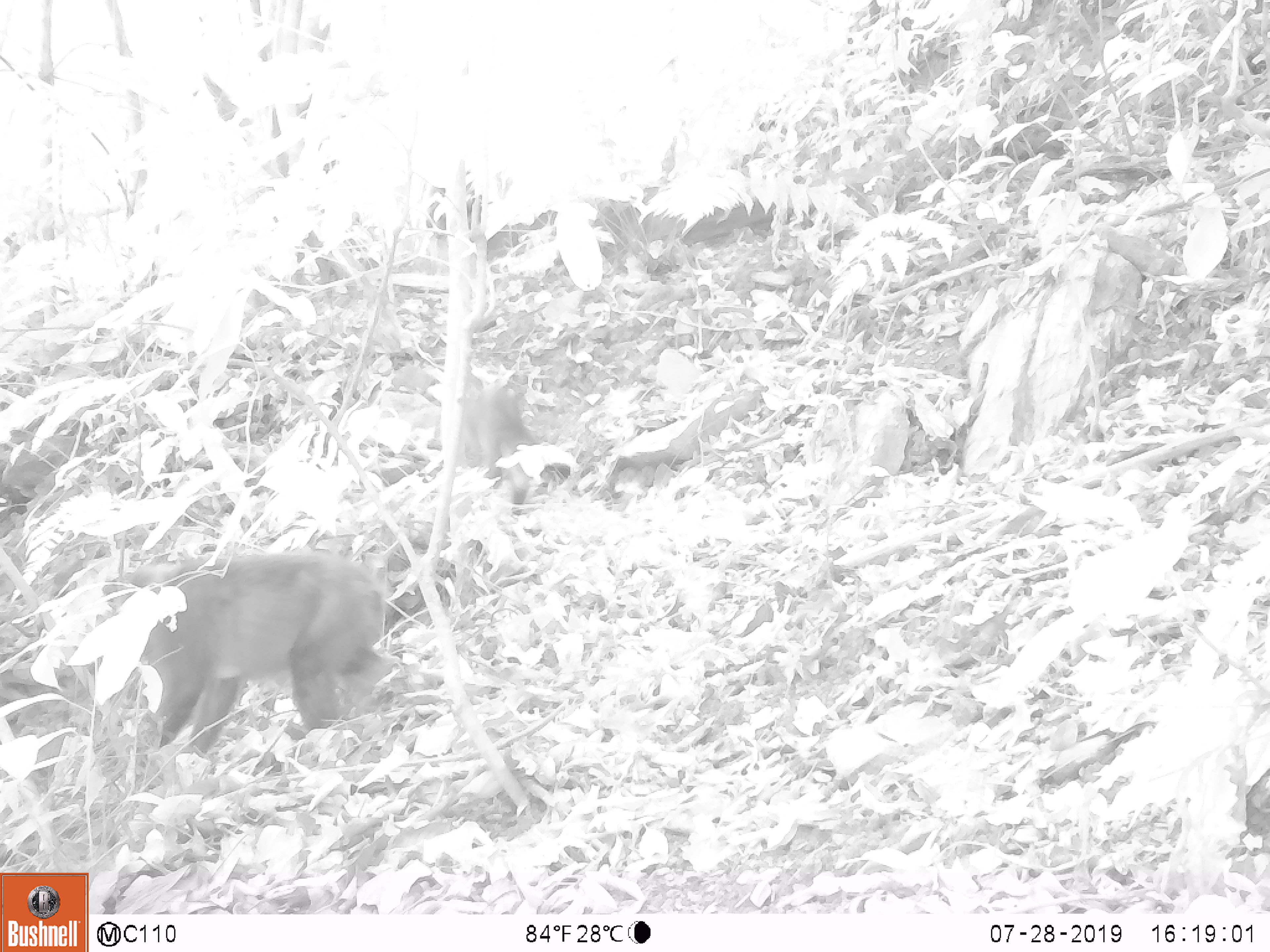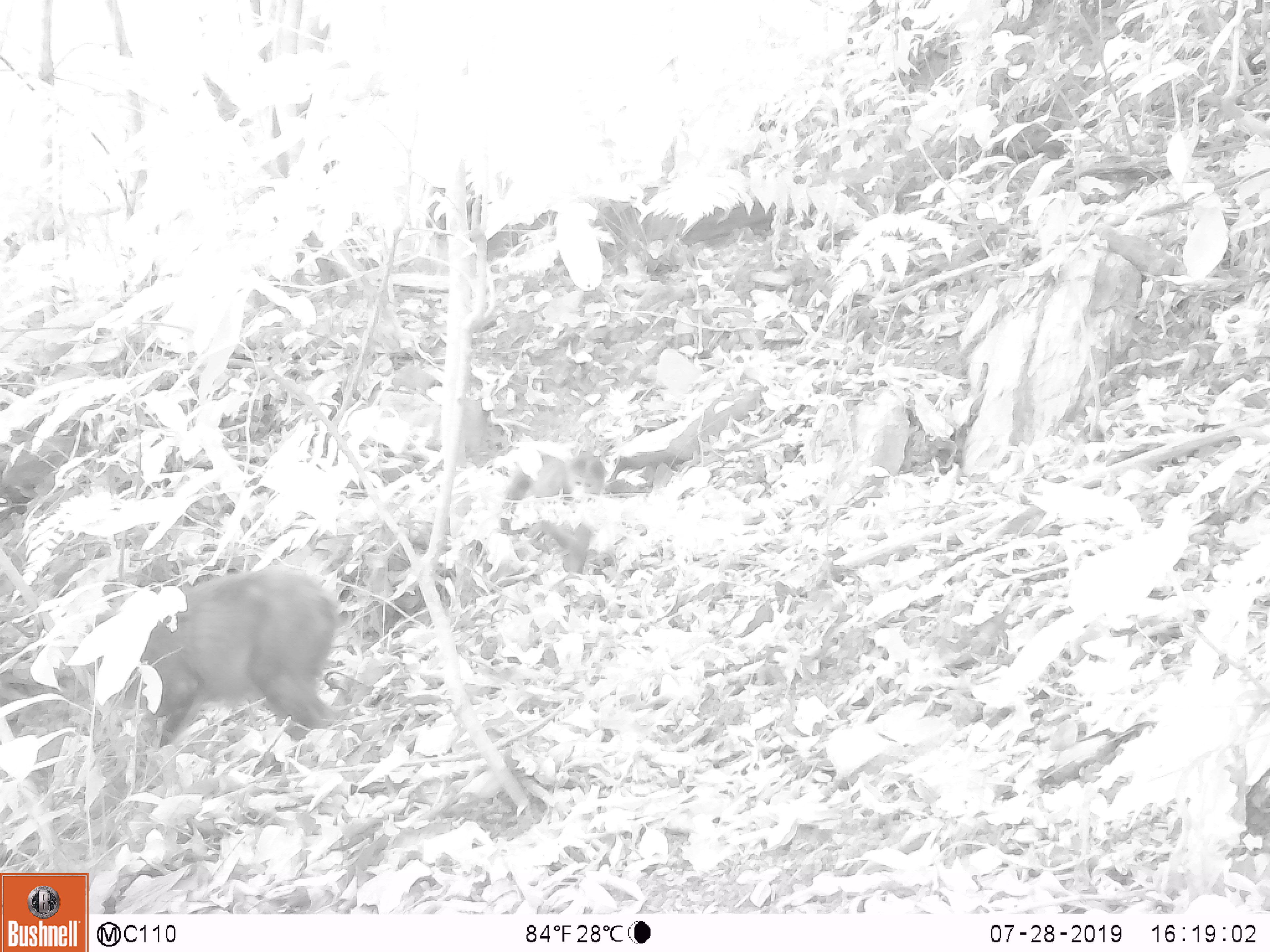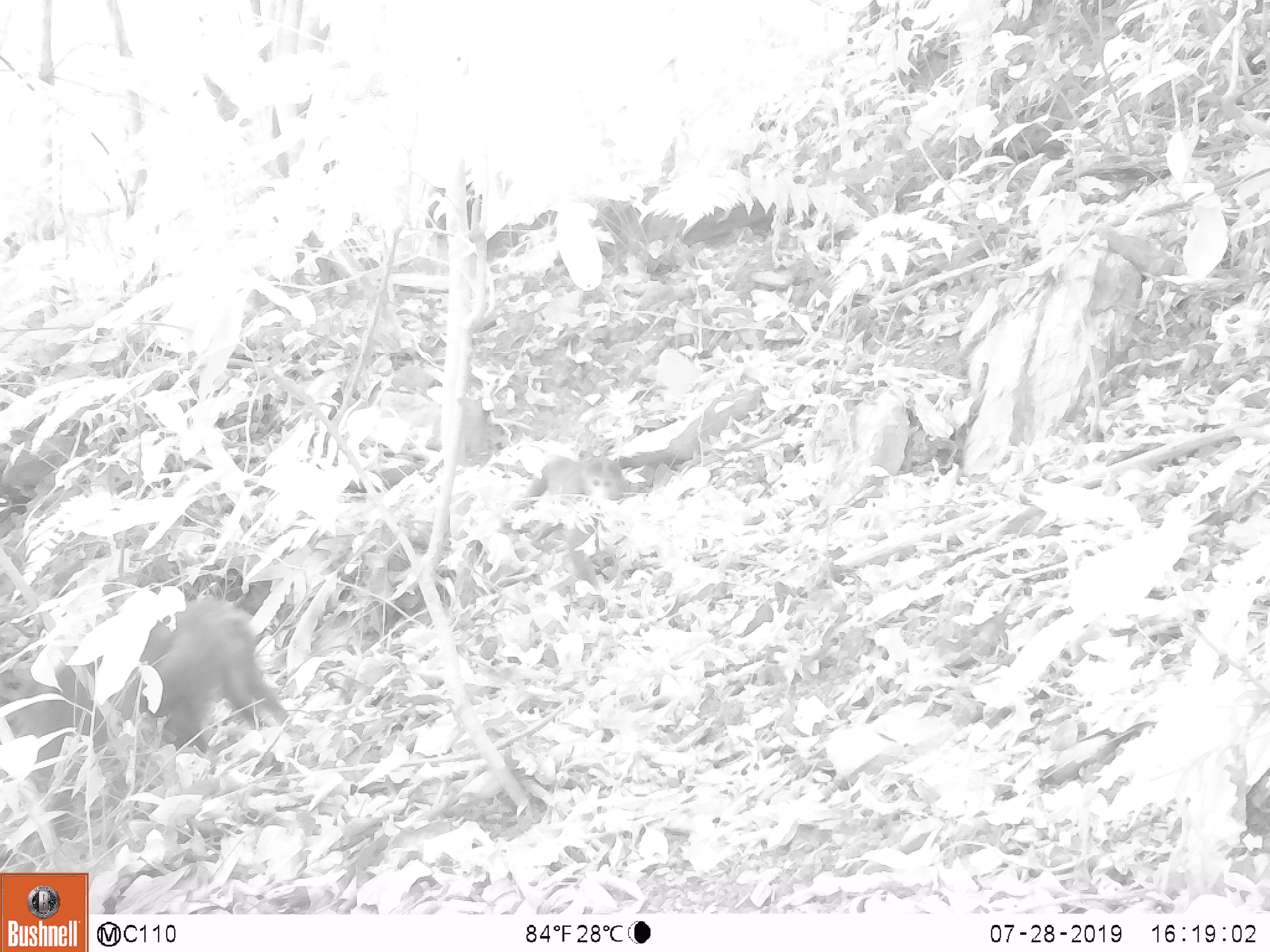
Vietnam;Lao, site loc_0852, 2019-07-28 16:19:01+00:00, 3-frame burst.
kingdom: Animalia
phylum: Chordata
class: Mammalia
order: Primates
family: Cercopithecidae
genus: Macaca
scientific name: Macaca arctoides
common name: stump-tailed macaque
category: stump tailed macaque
Stump tailed macaque (stump-tailed macaque) (Macaca arctoides). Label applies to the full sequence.